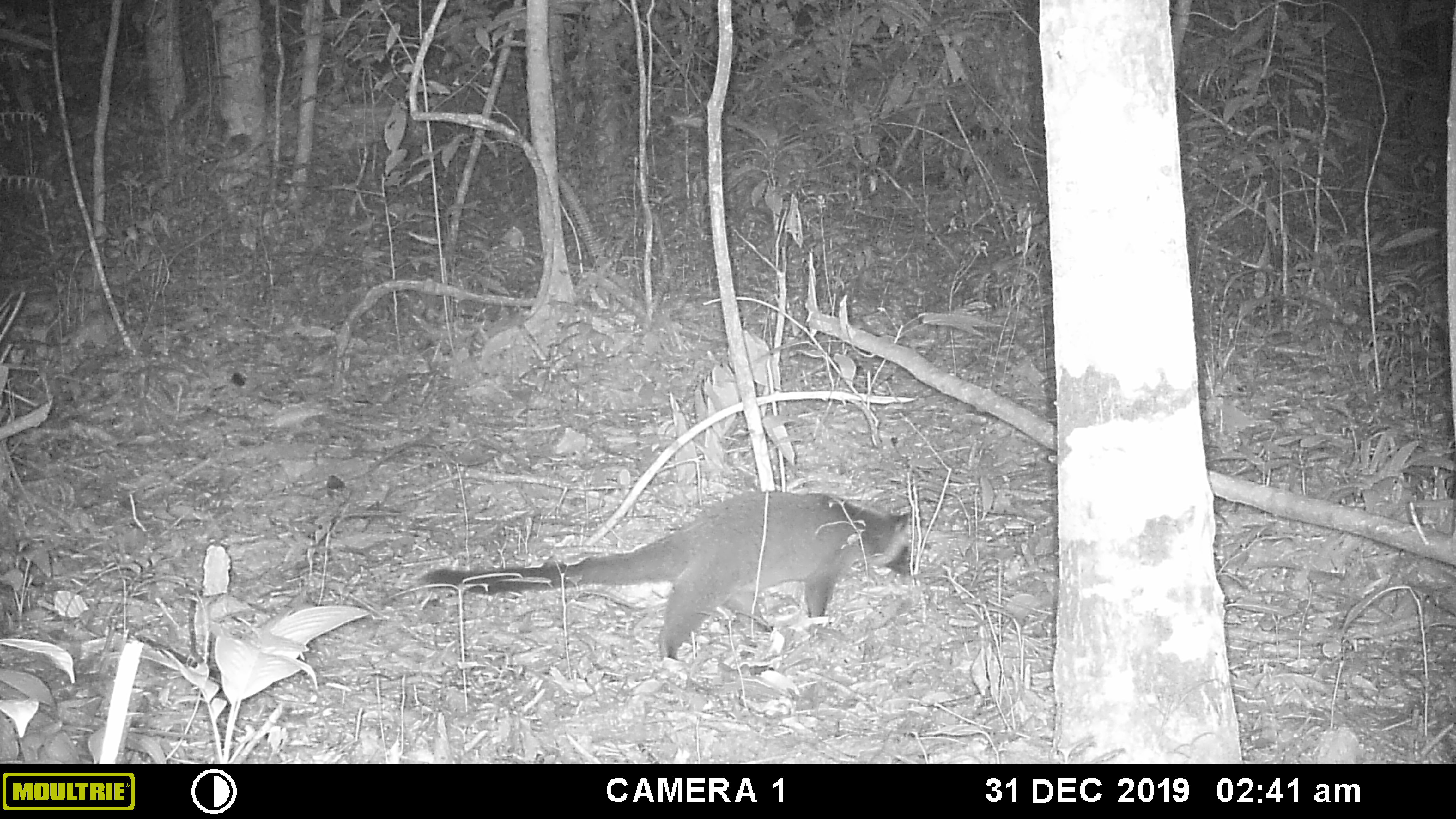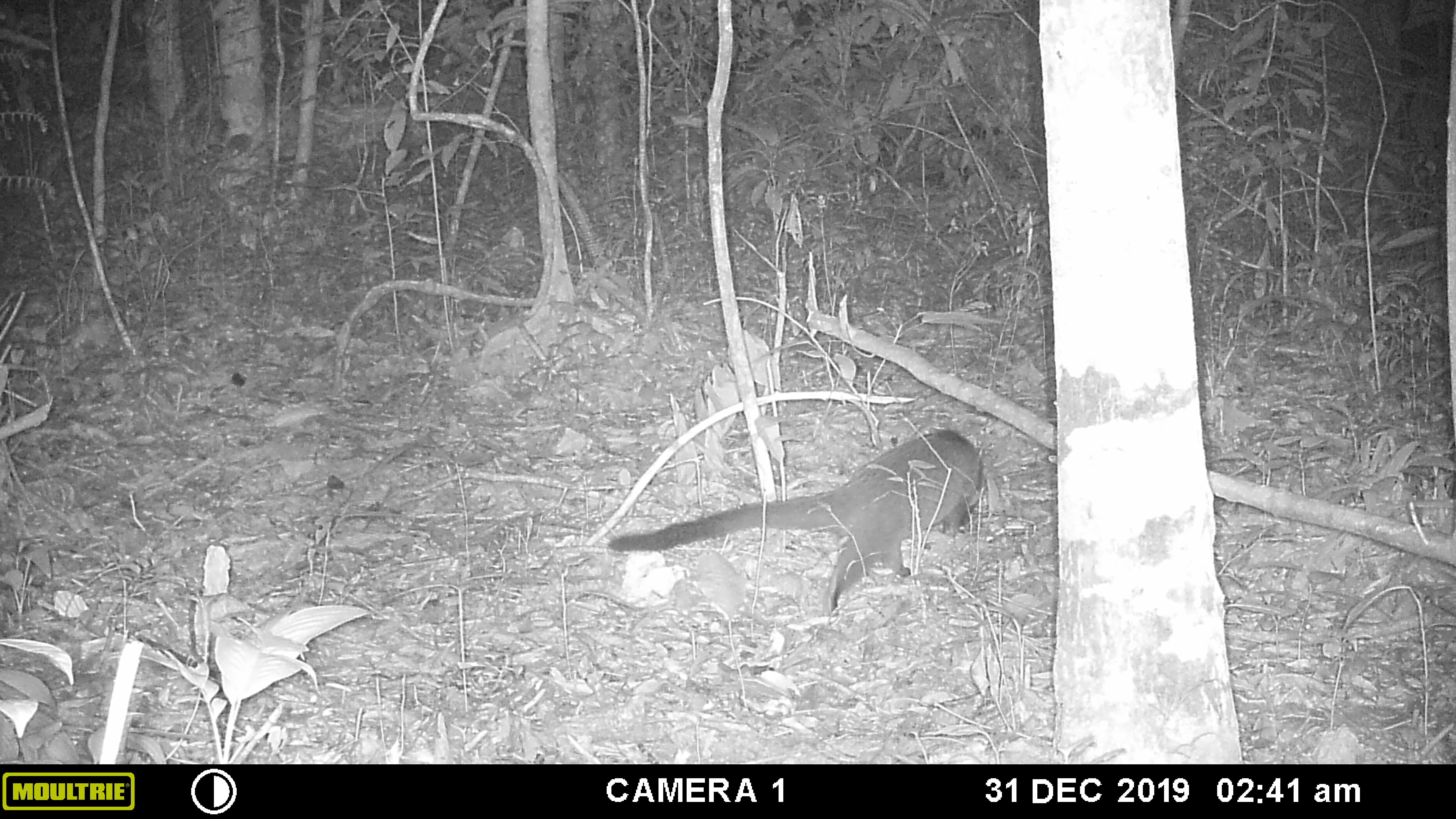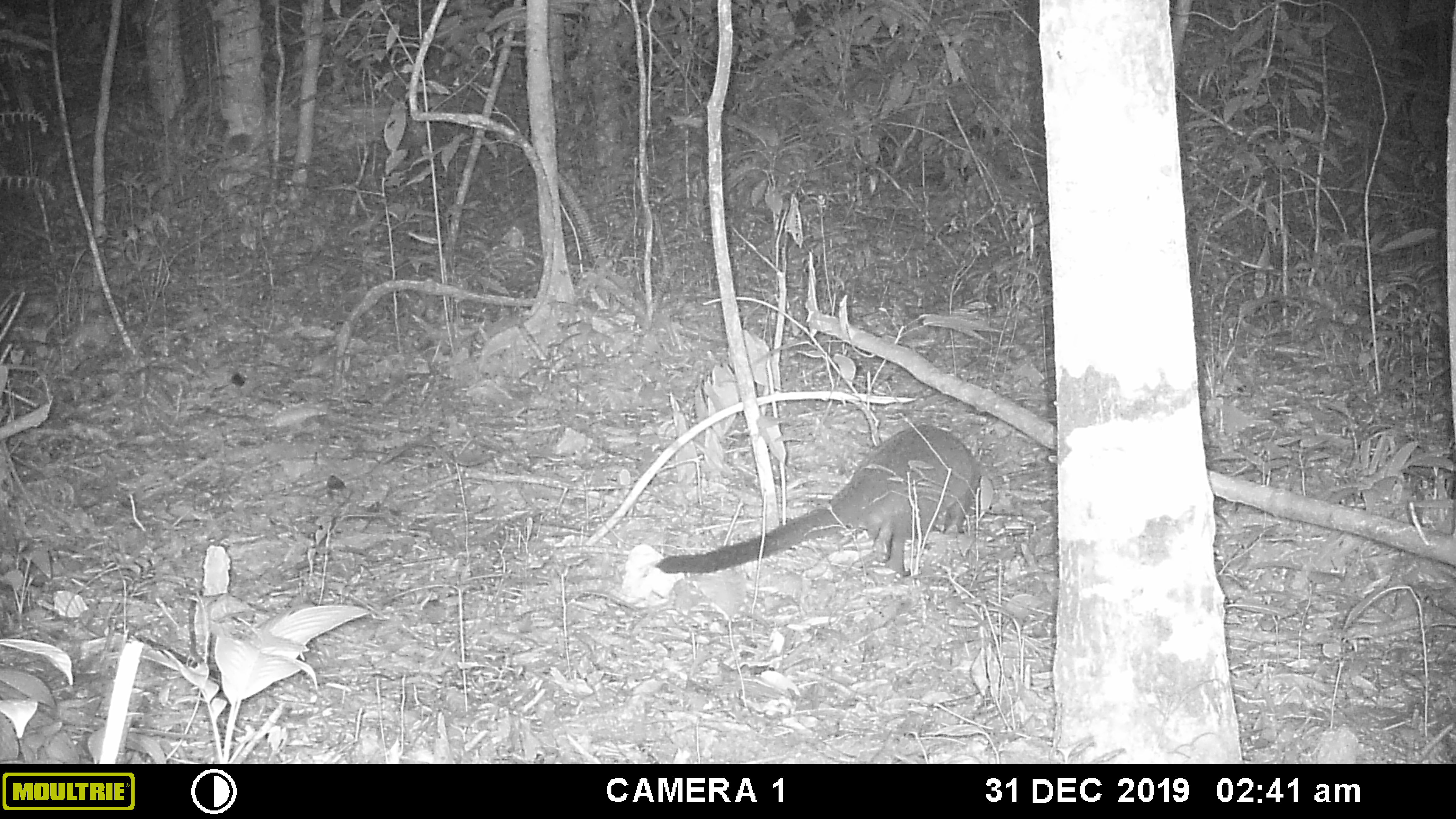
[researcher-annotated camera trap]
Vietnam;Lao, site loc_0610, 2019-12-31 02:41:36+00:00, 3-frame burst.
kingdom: Animalia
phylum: Chordata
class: Mammalia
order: Carnivora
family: Viverridae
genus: Paguma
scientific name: Paguma larvata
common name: masked palm civet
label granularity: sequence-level